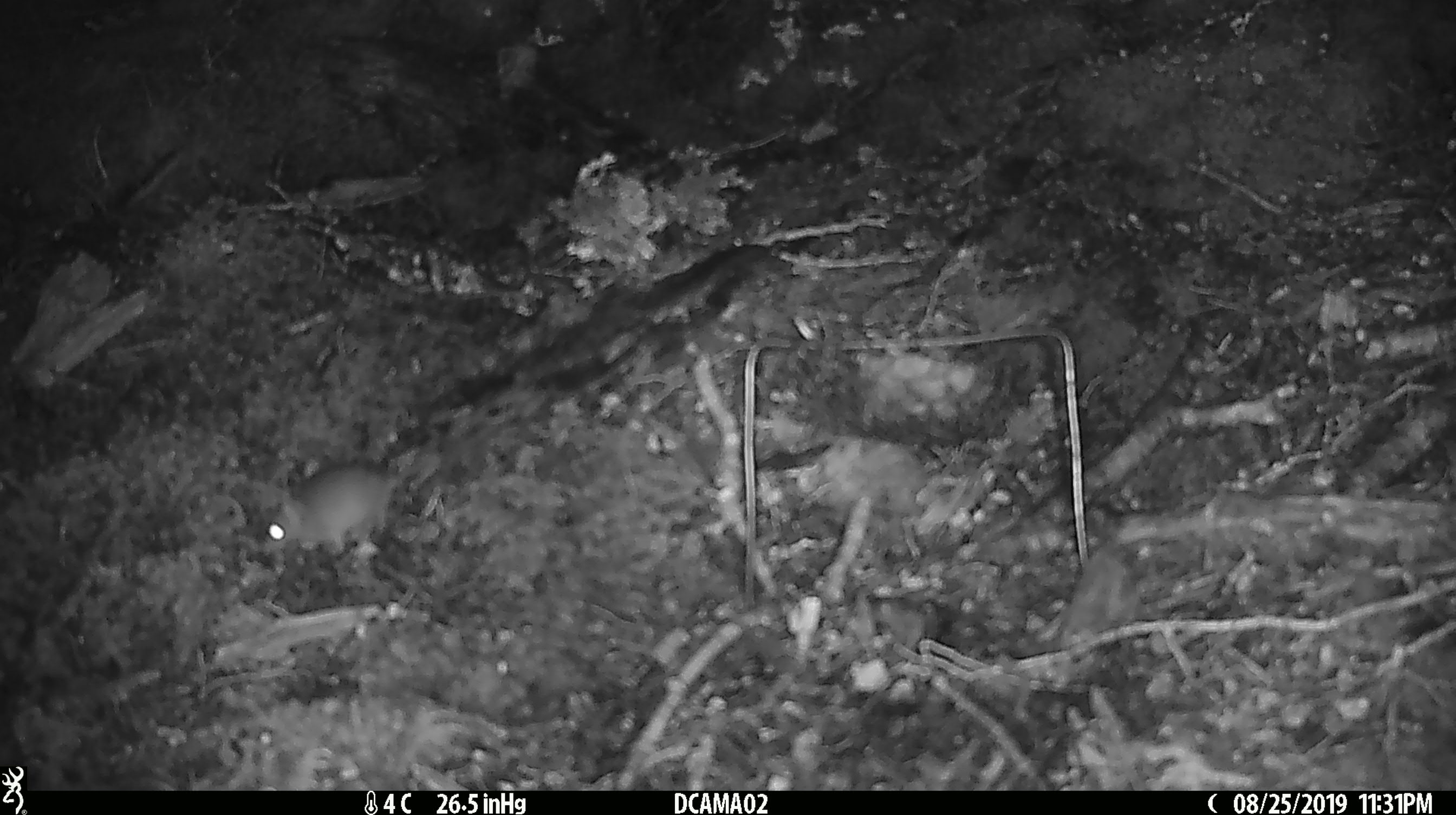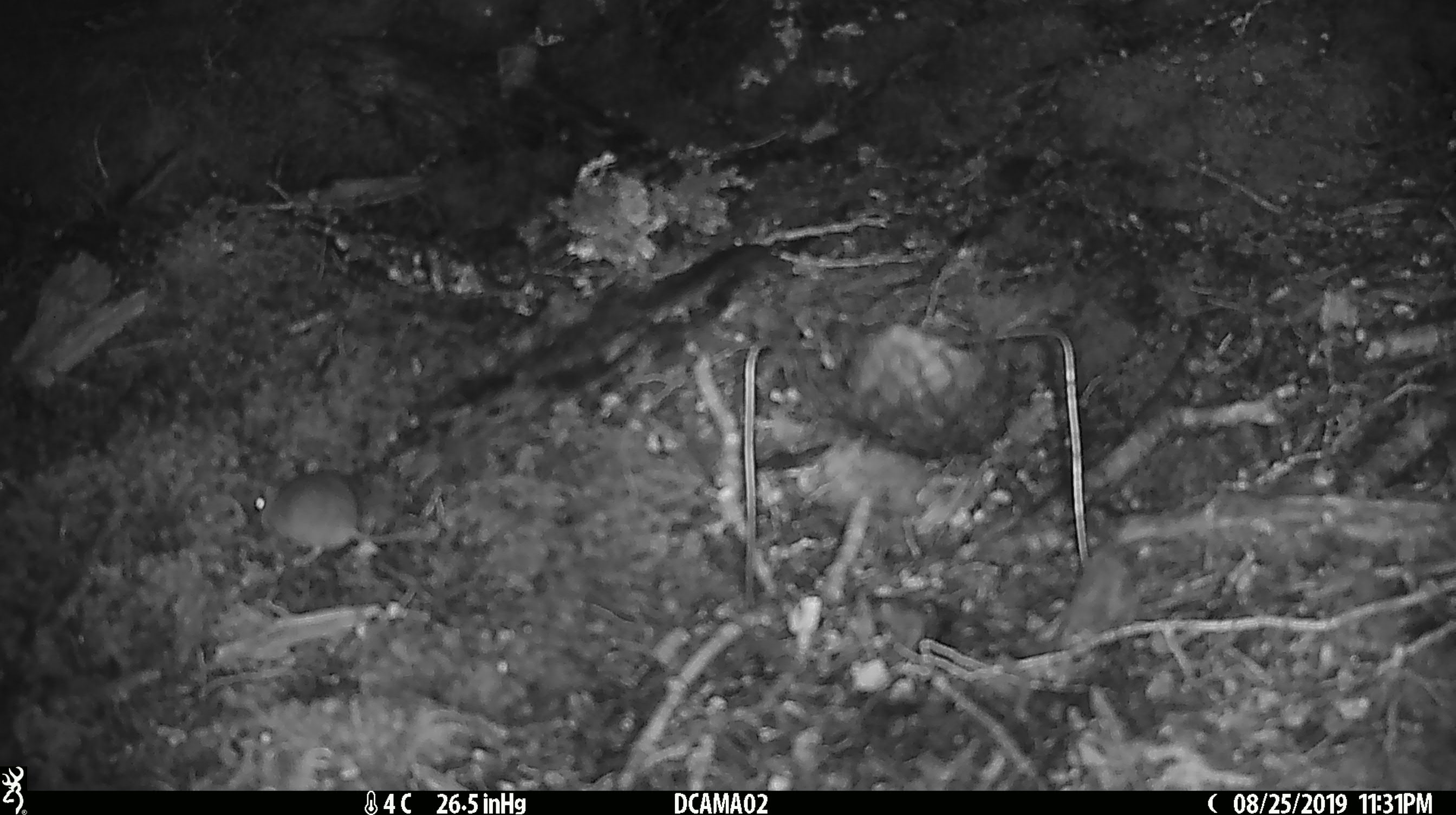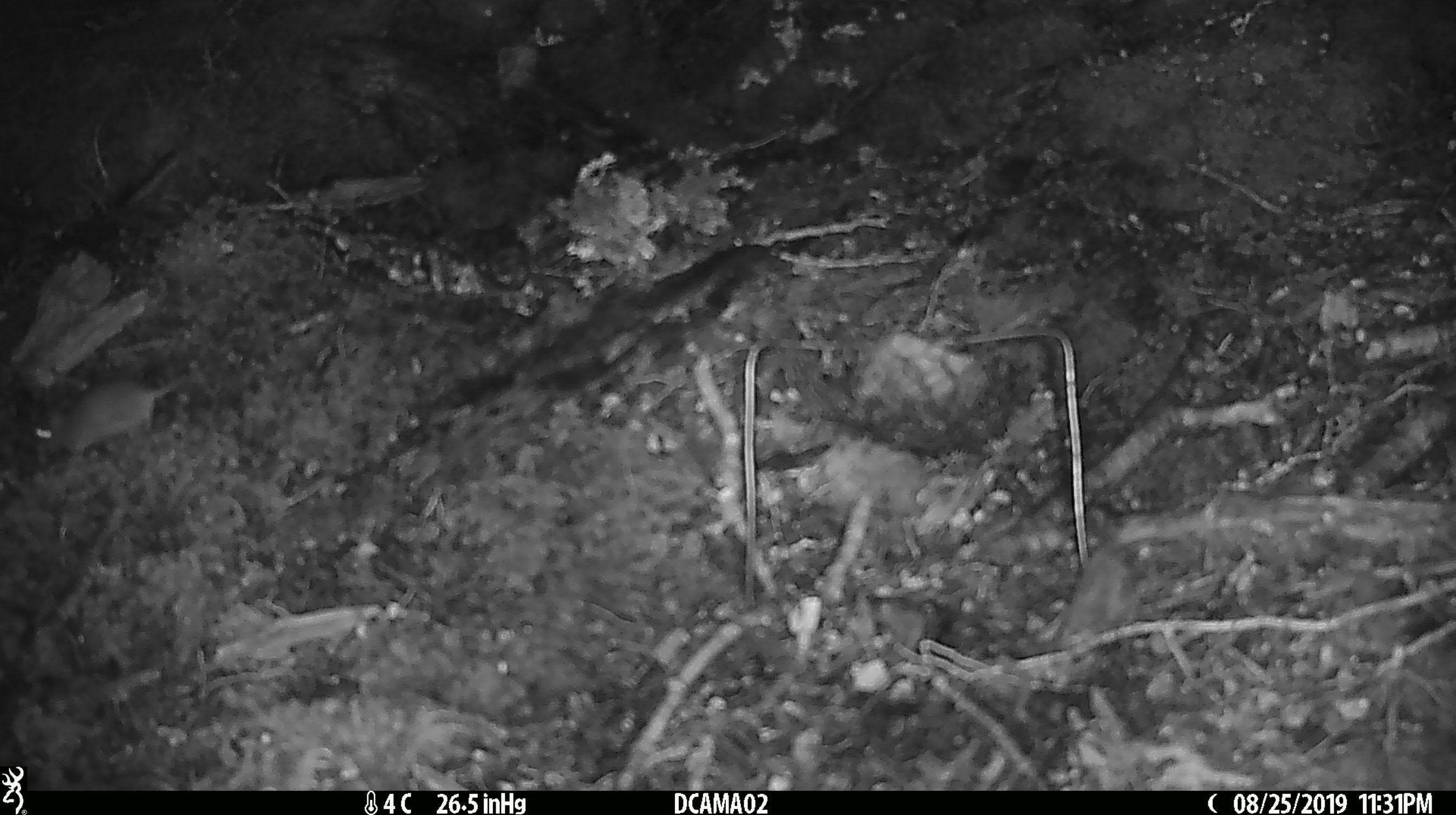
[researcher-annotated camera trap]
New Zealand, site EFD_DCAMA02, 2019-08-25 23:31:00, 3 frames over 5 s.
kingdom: Animalia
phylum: Chordata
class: Mammalia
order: Rodentia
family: Muridae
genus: Mus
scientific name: Mus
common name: mouse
Mouse (Mus).